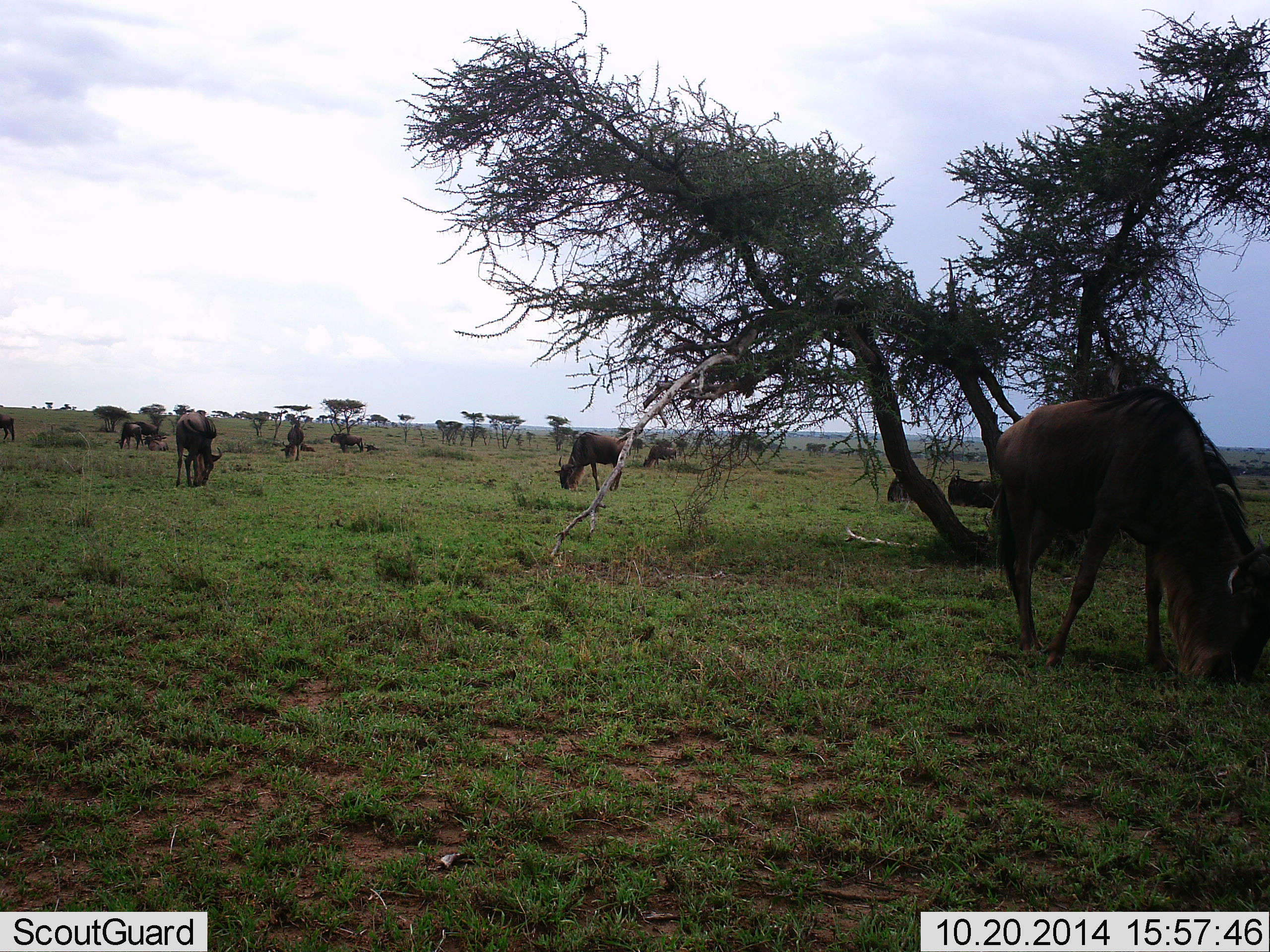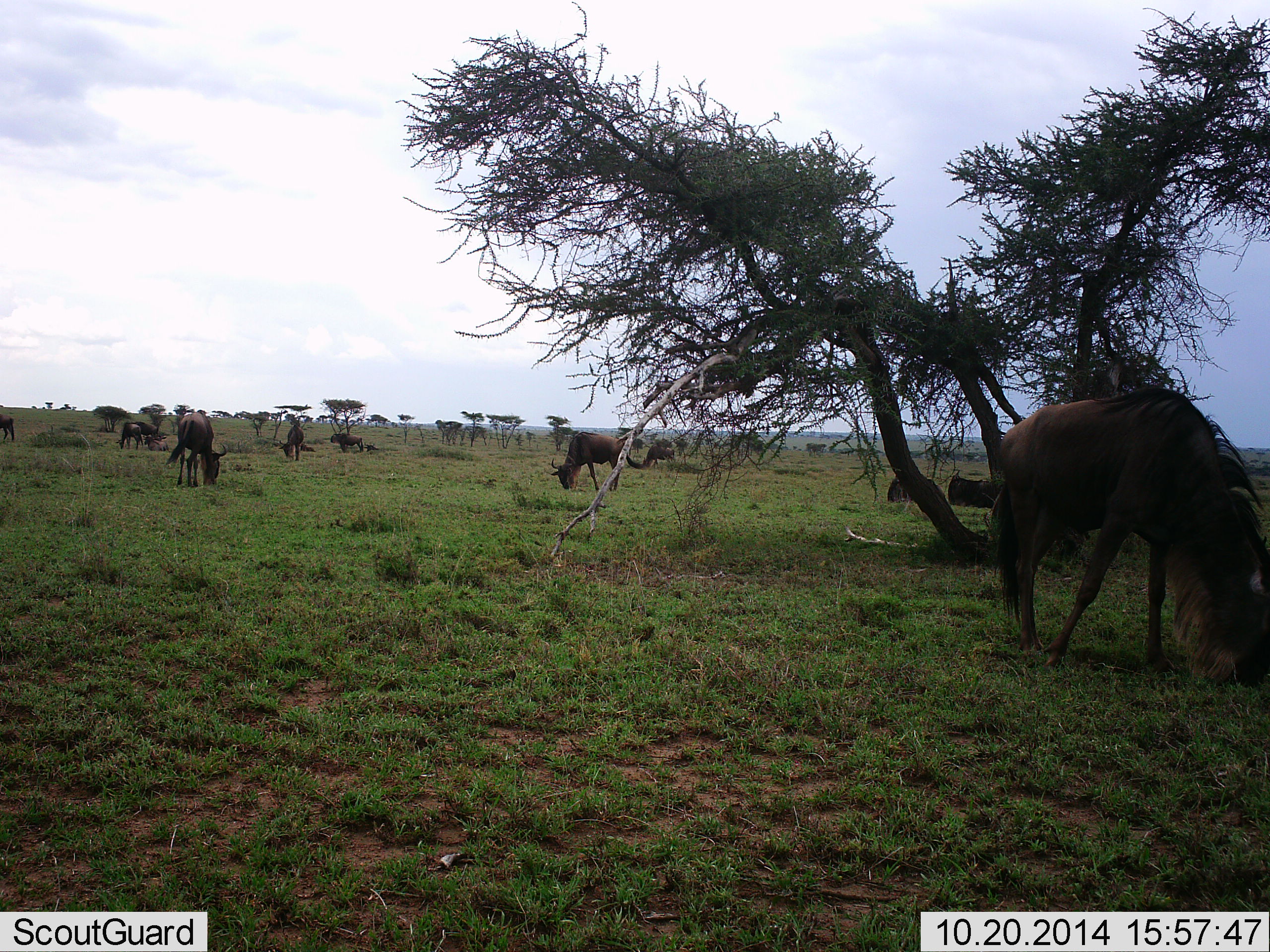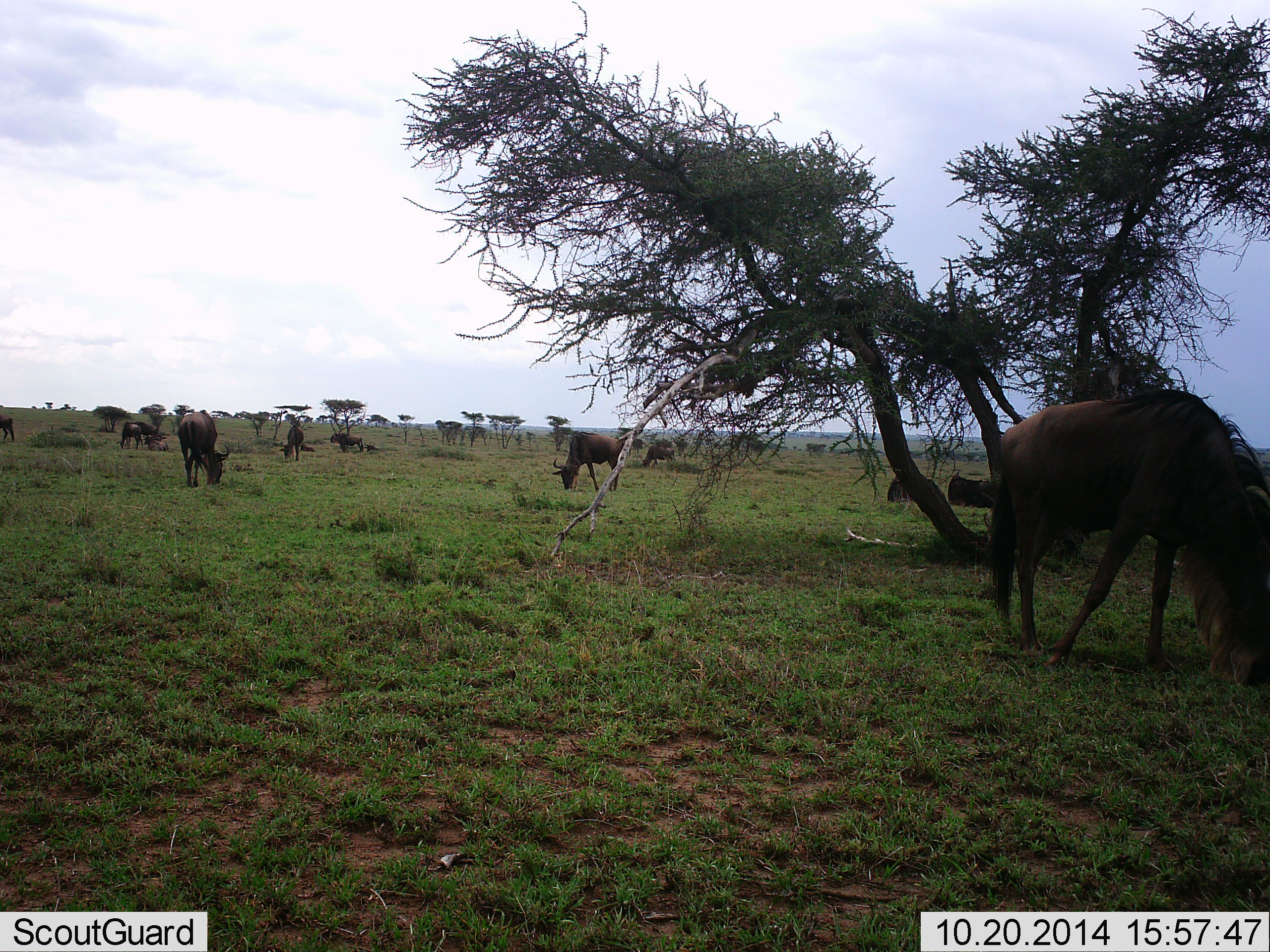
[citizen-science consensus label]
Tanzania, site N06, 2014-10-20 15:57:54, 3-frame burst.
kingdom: Animalia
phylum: Chordata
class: Mammalia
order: Artiodactyla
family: Bovidae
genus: Connochaetes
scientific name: Connochaetes taurinus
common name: blue wildebeest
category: wildebeest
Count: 7.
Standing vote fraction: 30%.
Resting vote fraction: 20%.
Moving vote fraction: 10%.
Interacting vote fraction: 0%.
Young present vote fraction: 0%.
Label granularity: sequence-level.